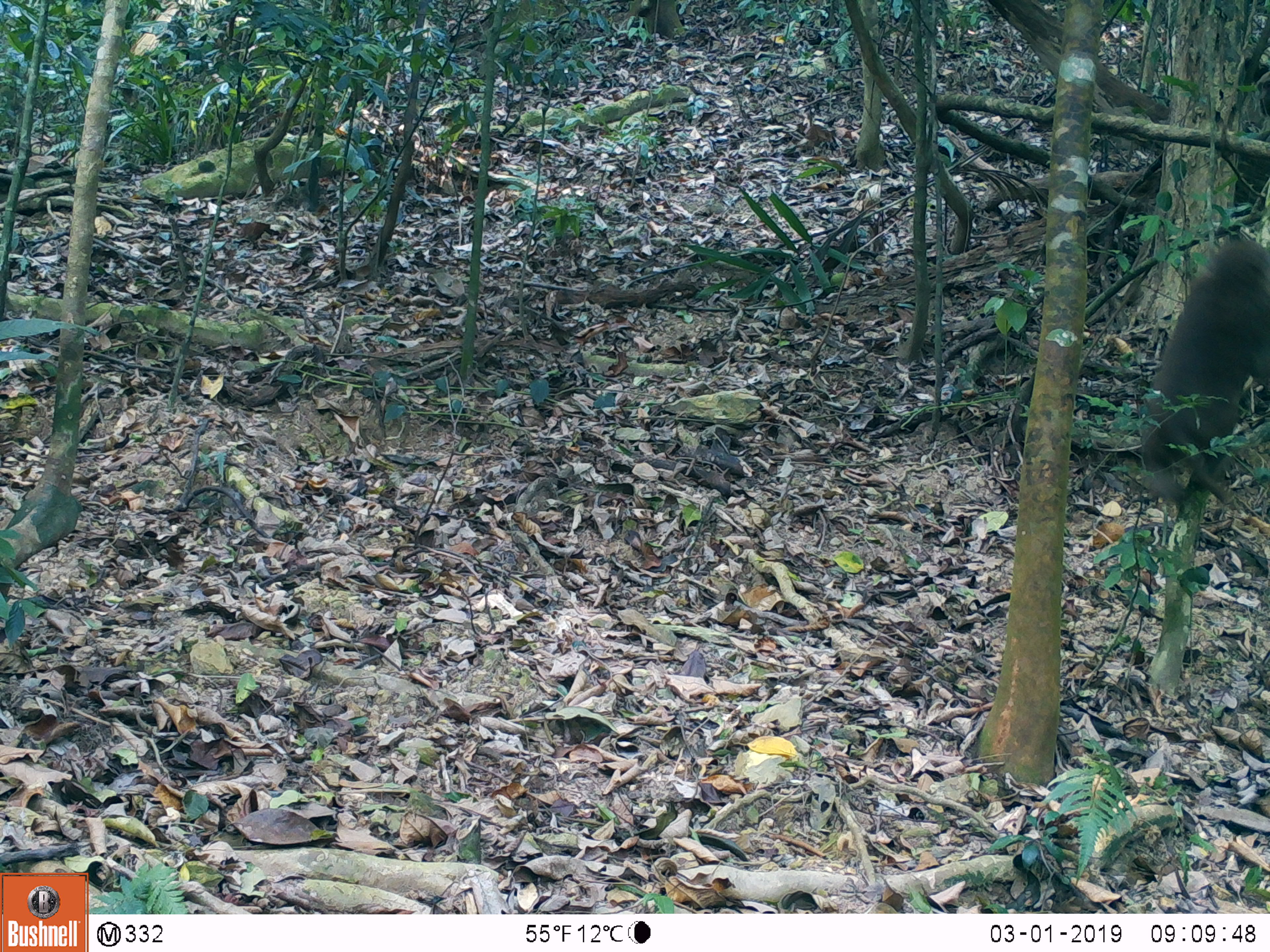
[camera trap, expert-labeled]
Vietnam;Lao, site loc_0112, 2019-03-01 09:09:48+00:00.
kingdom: Animalia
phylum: Chordata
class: Mammalia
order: Primates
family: Cercopithecidae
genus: Macaca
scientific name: Macaca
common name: macaques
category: assam or rhesus macaque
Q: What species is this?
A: Assam or rhesus macaque (macaques) (Macaca).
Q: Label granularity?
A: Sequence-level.